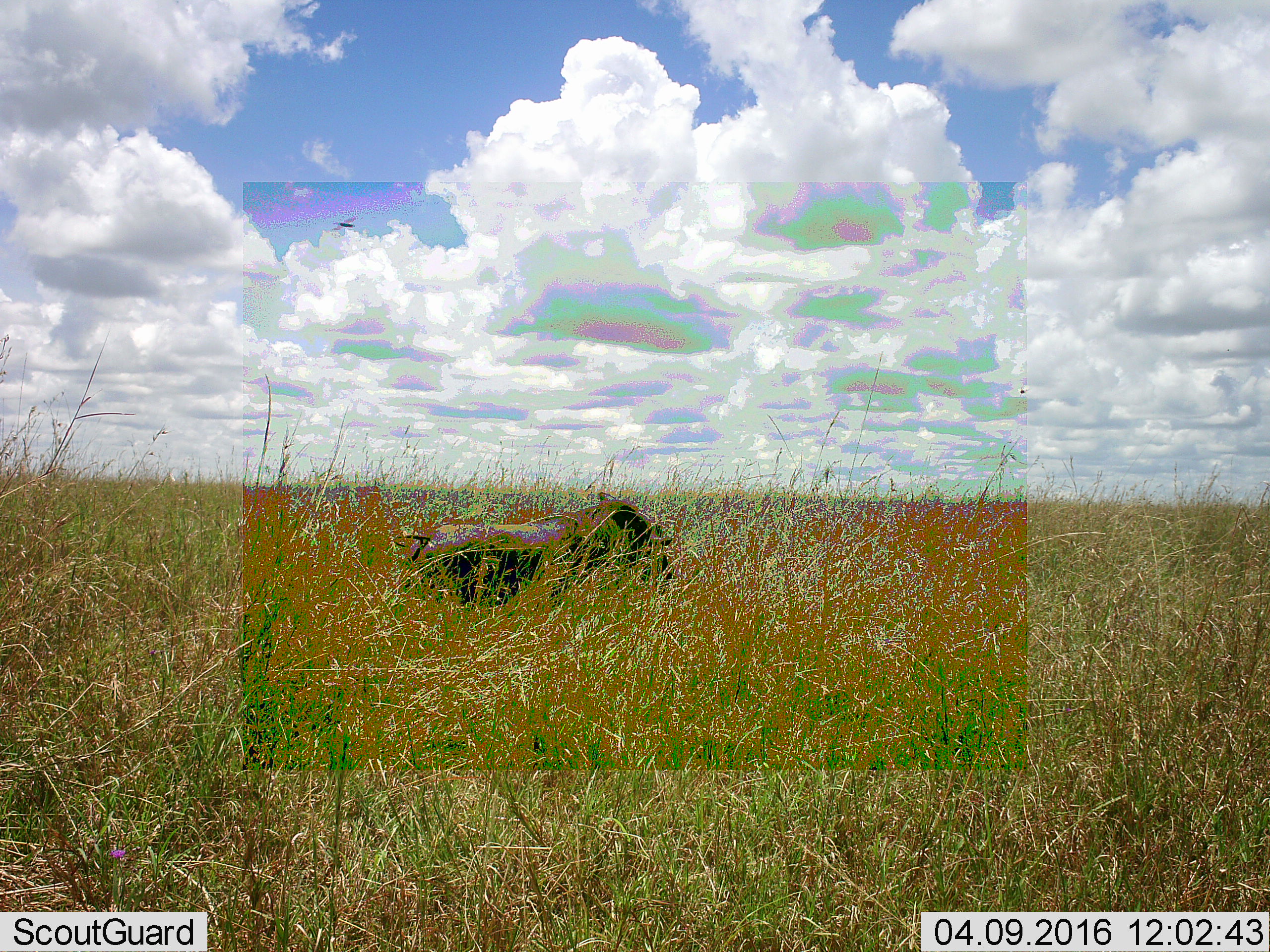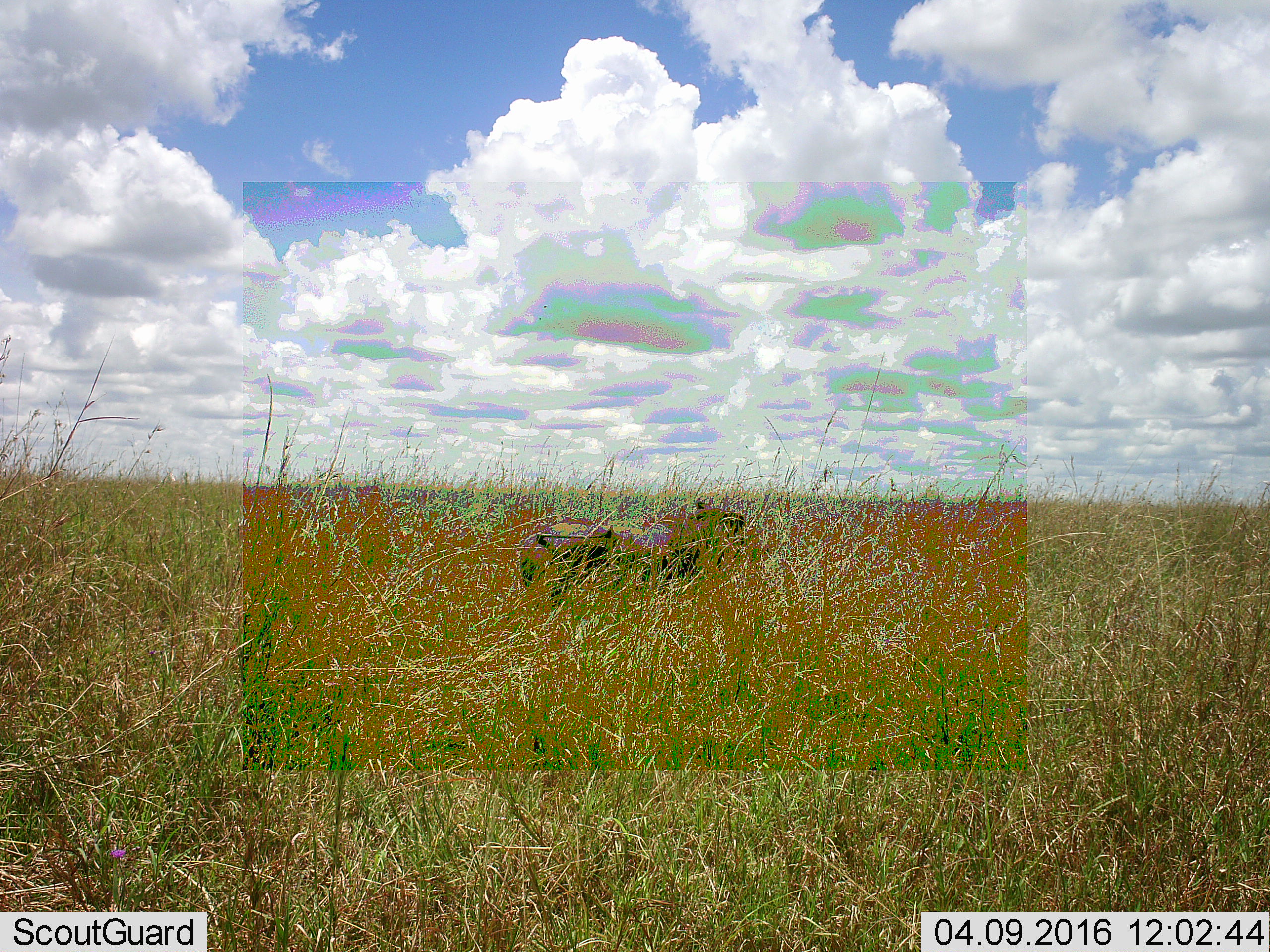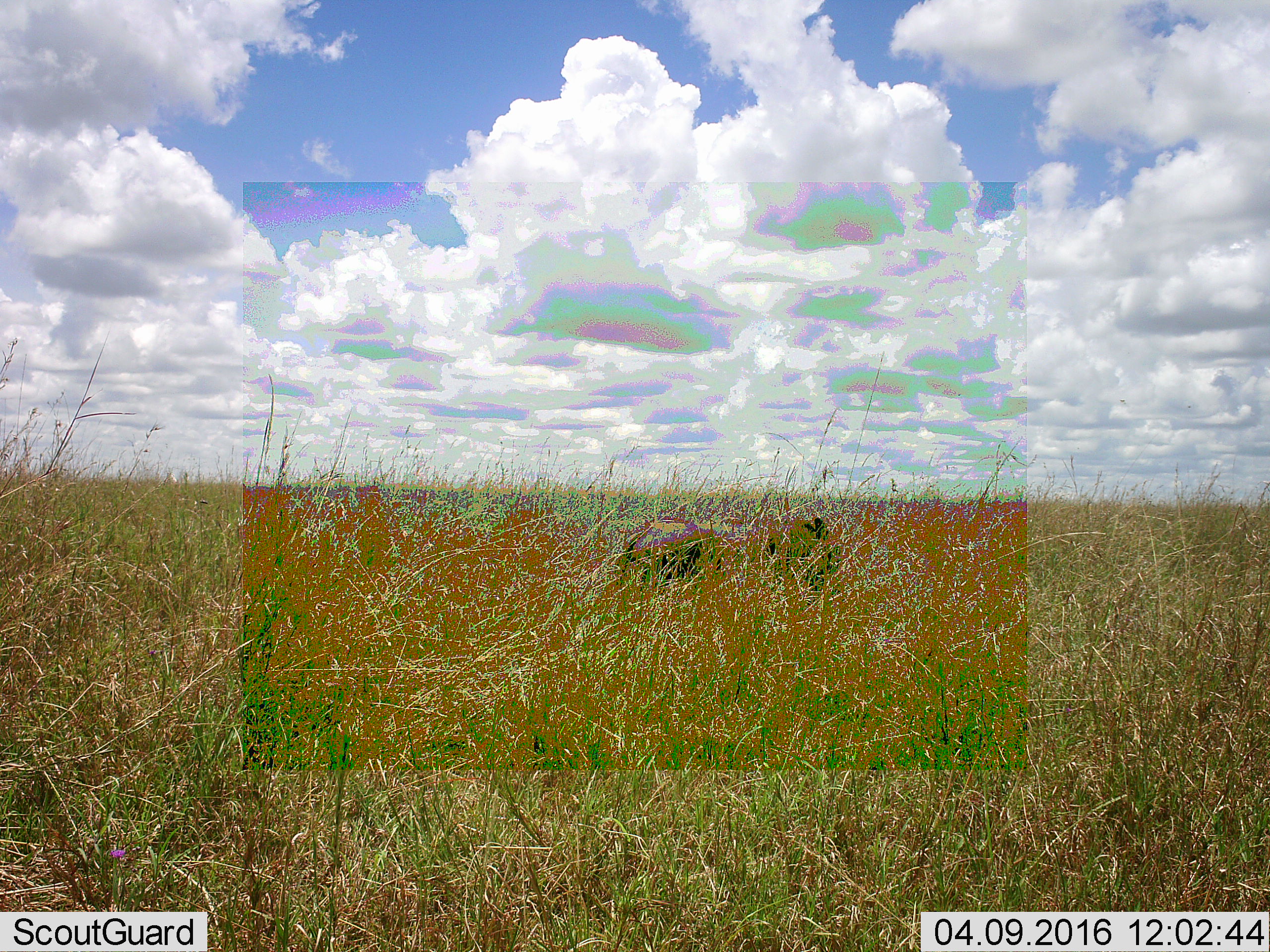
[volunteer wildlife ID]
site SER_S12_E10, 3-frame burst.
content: unidentified animal